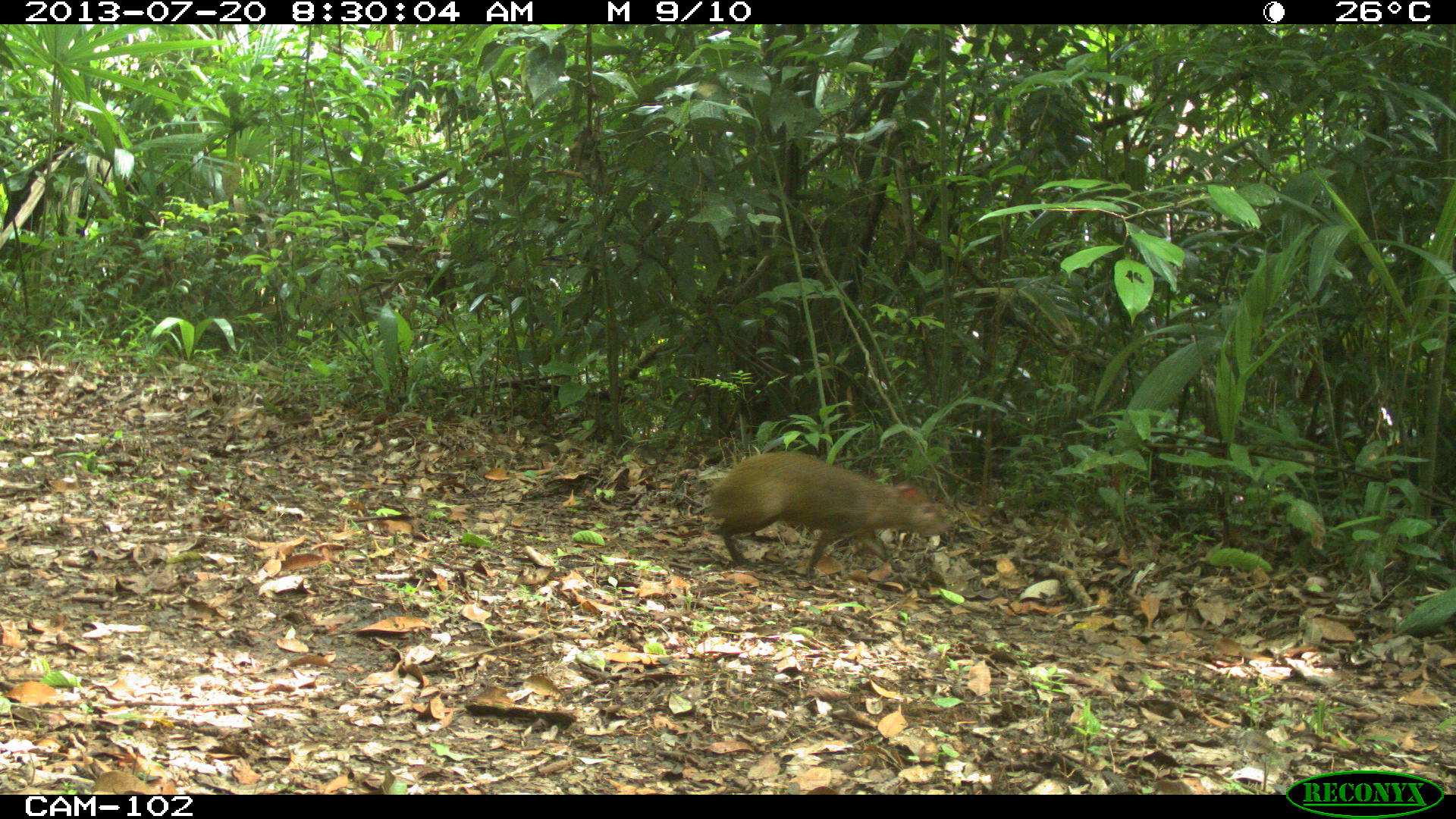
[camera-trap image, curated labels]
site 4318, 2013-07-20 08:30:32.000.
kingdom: Animalia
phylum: Chordata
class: Mammalia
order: Rodentia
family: Dasyproctidae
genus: Dasyprocta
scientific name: Dasyprocta punctata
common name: central american agouti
Dasyprocta punctata (central american agouti), count 1.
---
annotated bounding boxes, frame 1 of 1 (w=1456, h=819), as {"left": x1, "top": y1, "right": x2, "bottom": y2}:
dasyprocta punctata: {"left": 708, "top": 452, "right": 947, "bottom": 580}